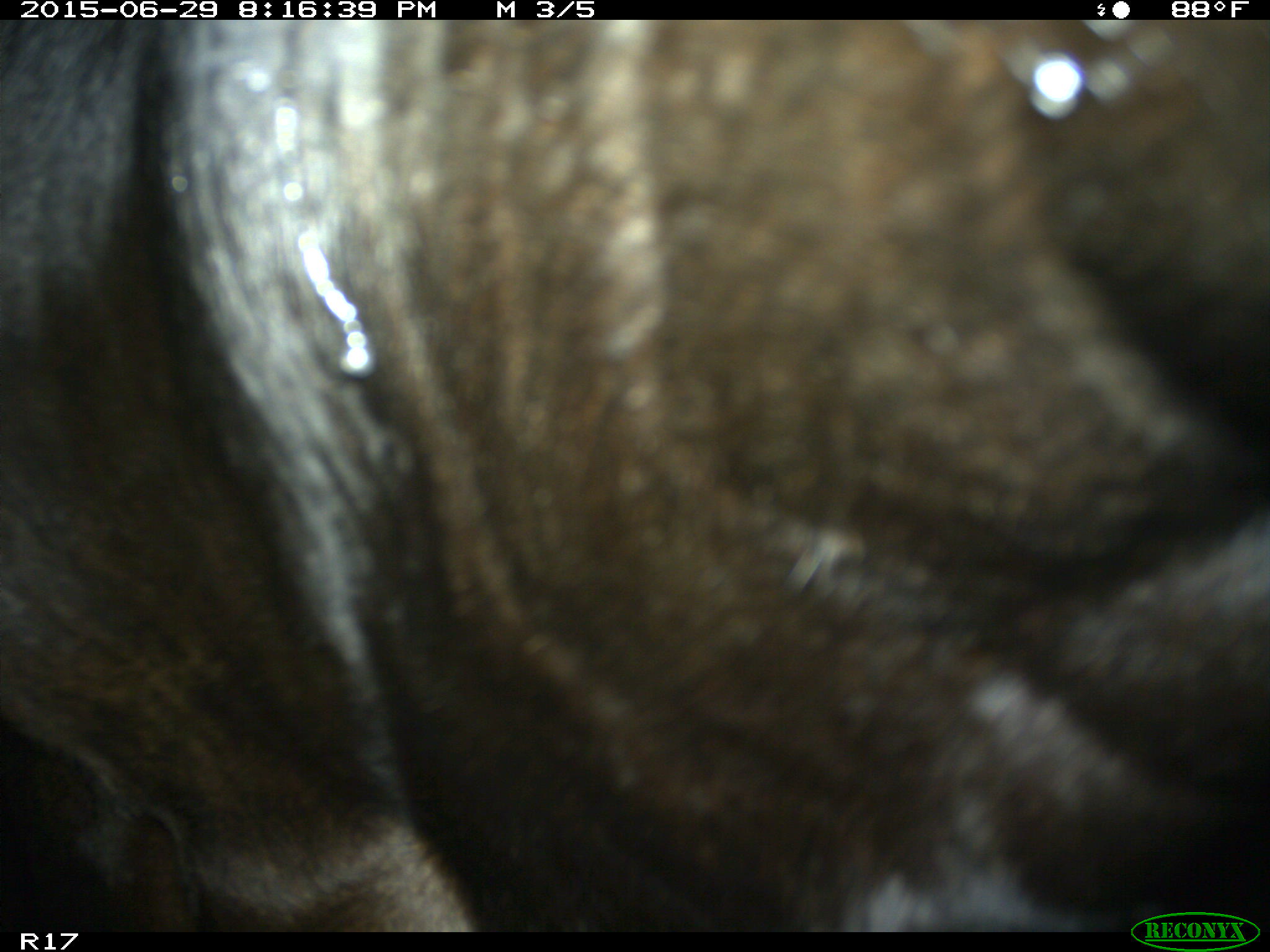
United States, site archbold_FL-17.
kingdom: Animalia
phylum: Chordata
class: Mammalia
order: Artiodactyla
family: Bovidae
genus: Bos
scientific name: Bos taurus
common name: domestic cow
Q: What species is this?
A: Bos taurus (domestic cow).